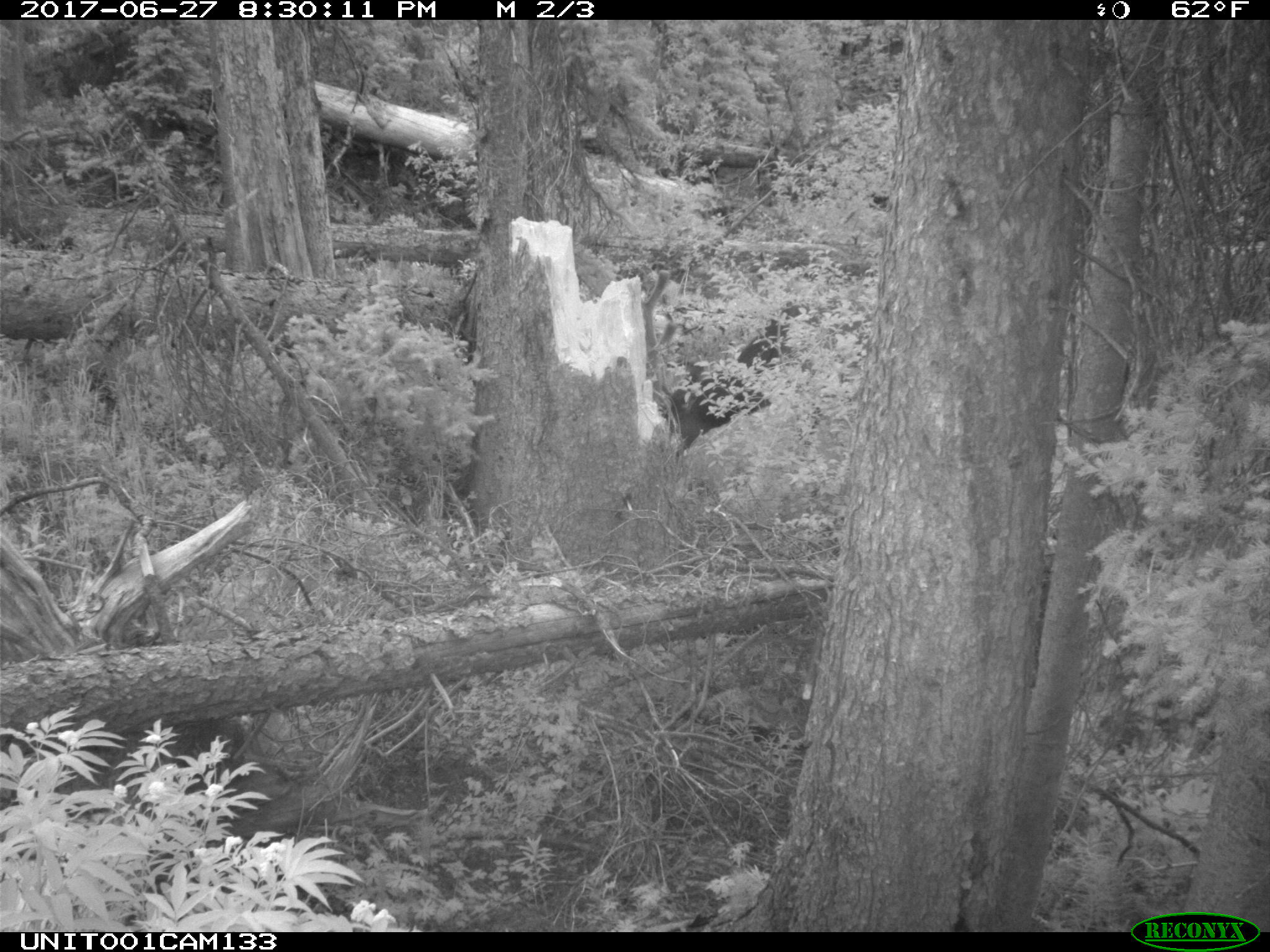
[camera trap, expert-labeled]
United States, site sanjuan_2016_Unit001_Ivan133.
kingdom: Animalia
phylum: Chordata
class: Mammalia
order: Artiodactyla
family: Cervidae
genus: Cervus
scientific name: Cervus elaphus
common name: red deer